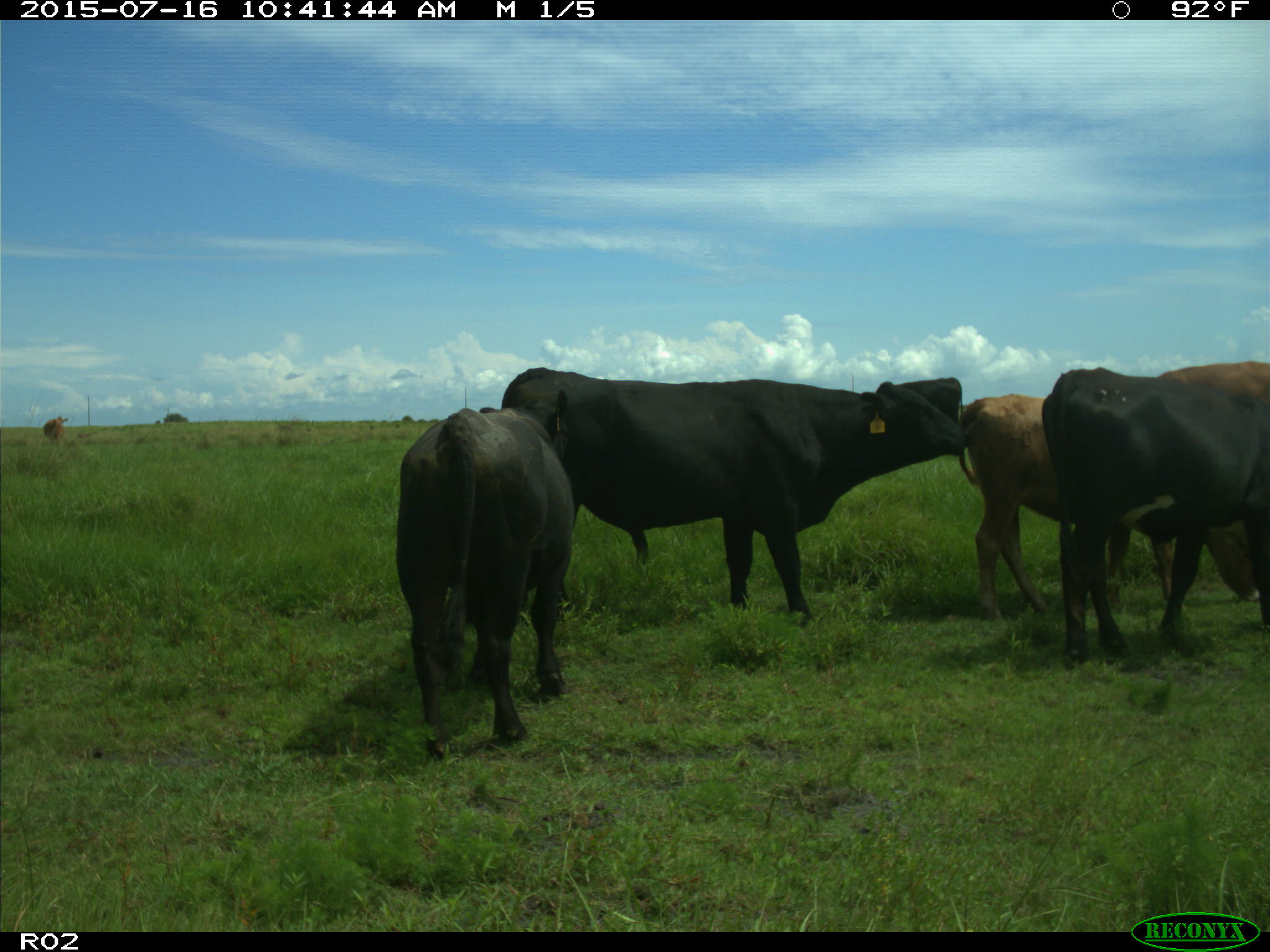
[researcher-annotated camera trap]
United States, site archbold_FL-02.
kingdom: Animalia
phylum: Chordata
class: Mammalia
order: Artiodactyla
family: Bovidae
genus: Bos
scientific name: Bos taurus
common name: domestic cow